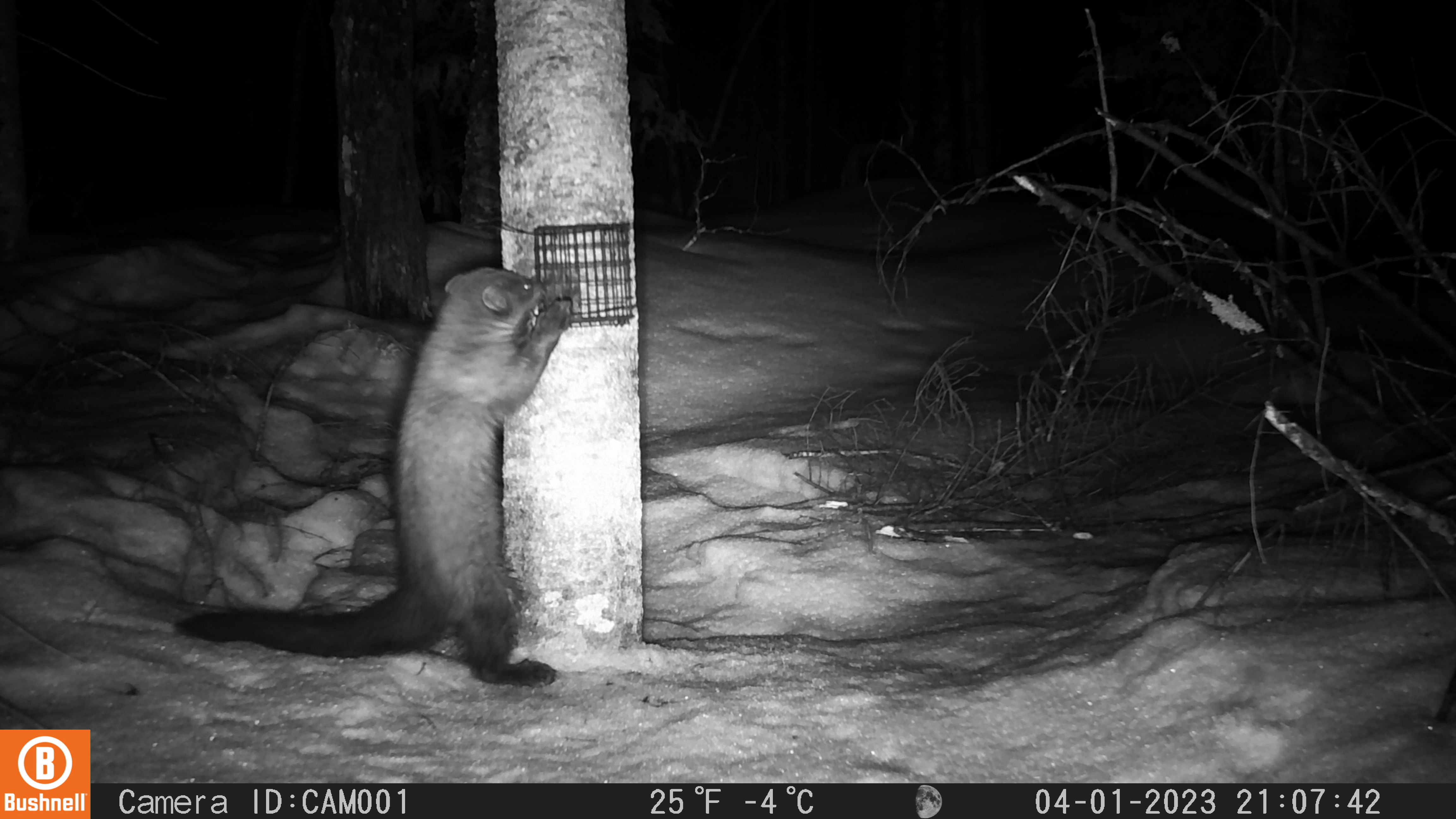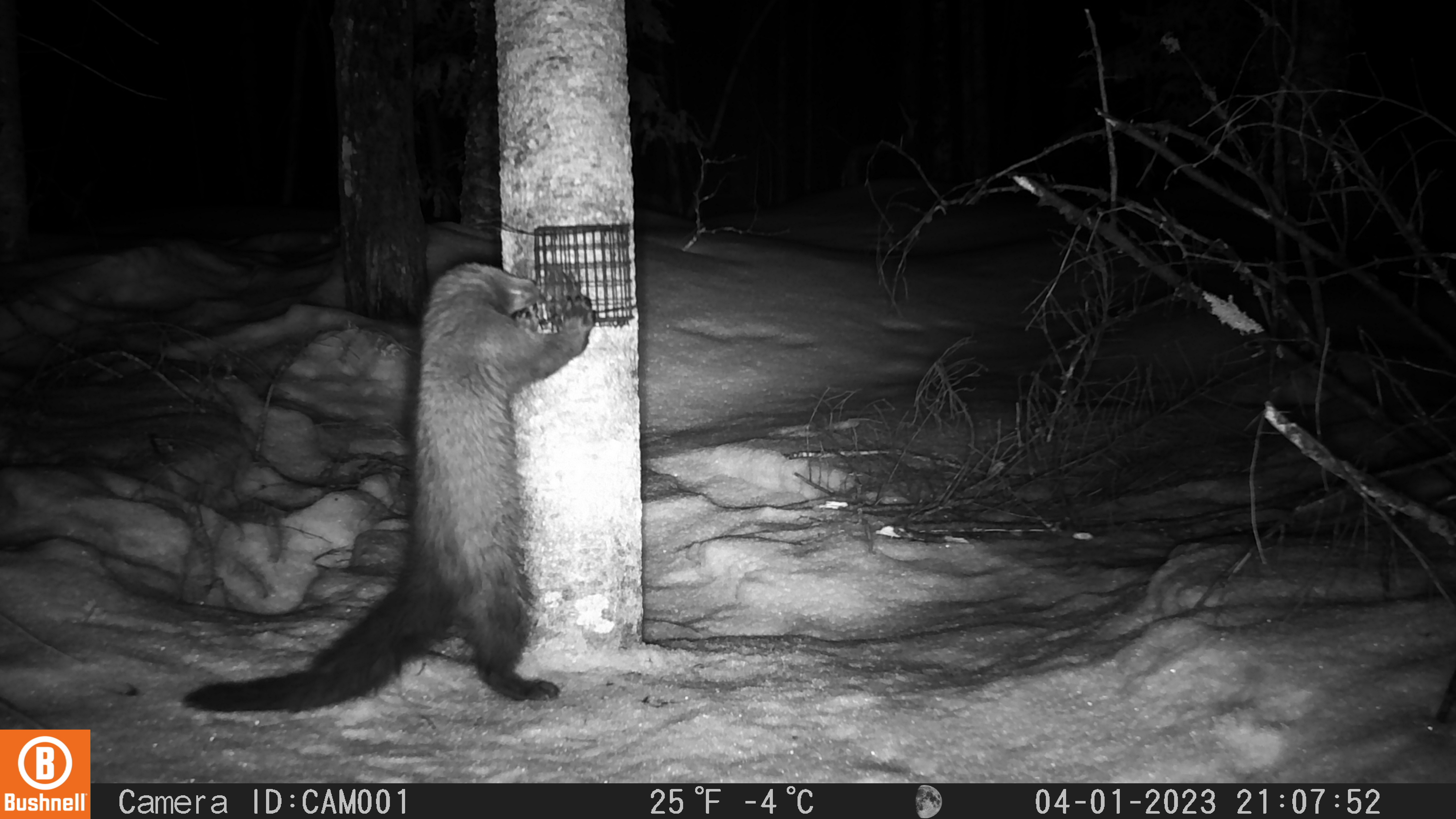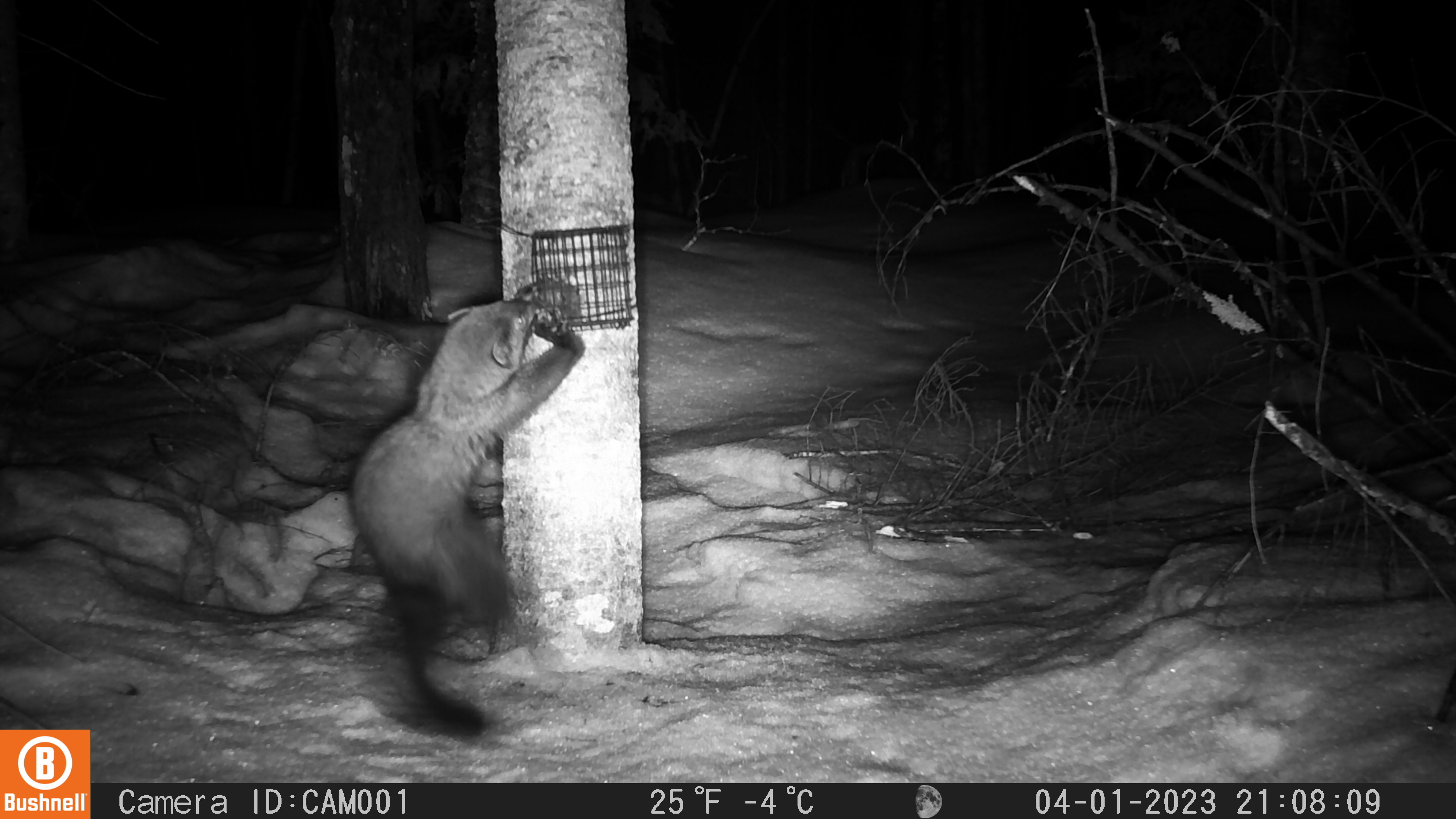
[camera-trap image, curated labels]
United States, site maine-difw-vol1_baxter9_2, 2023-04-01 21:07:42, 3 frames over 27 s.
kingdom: Animalia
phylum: Chordata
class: Mammalia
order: Carnivora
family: Mustelidae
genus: Pekania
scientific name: Pekania pennanti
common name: fisher